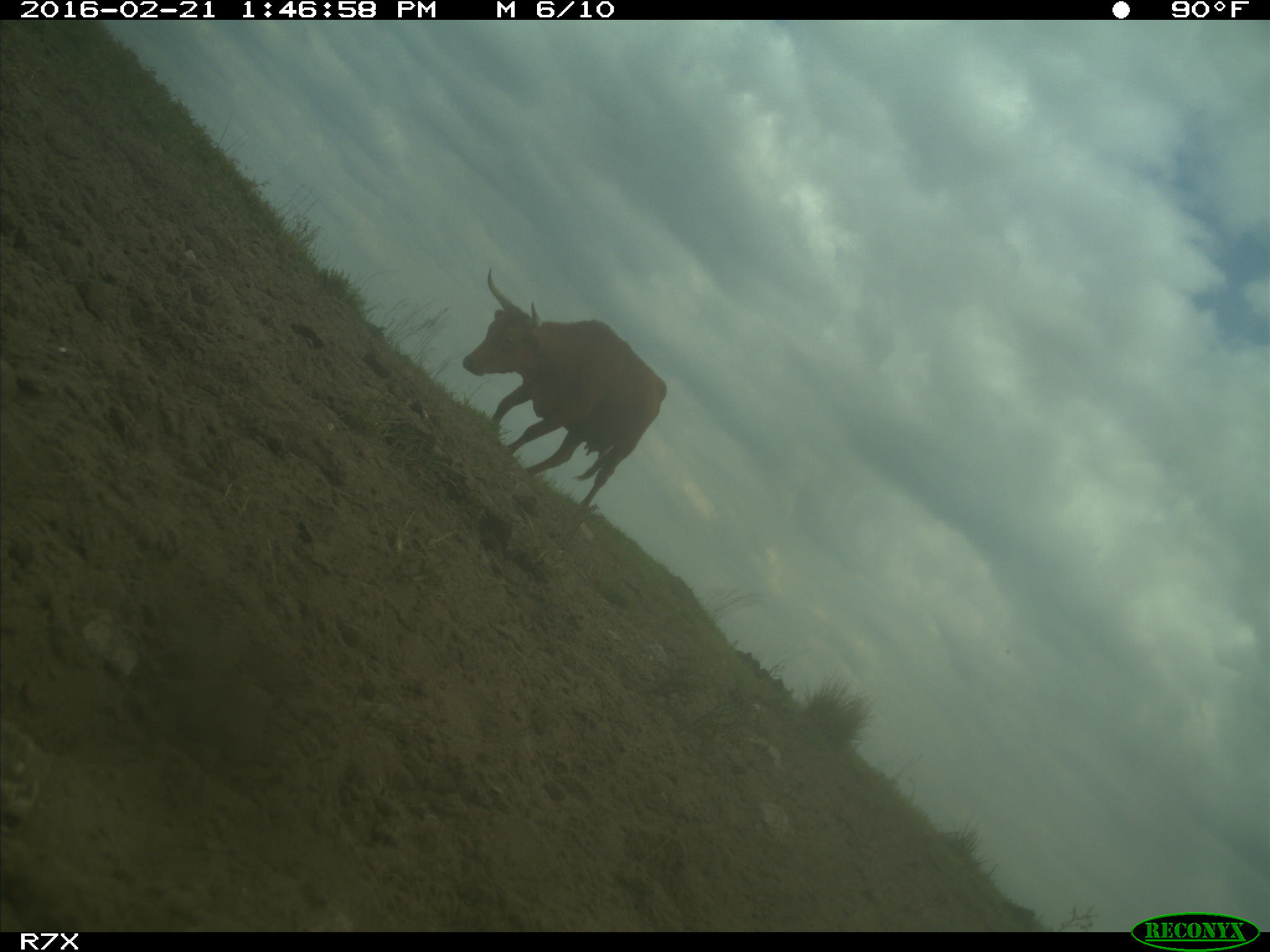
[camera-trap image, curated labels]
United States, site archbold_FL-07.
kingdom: Animalia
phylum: Chordata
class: Mammalia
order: Artiodactyla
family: Bovidae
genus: Bos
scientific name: Bos taurus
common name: domestic cow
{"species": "Bos taurus (domestic cow)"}